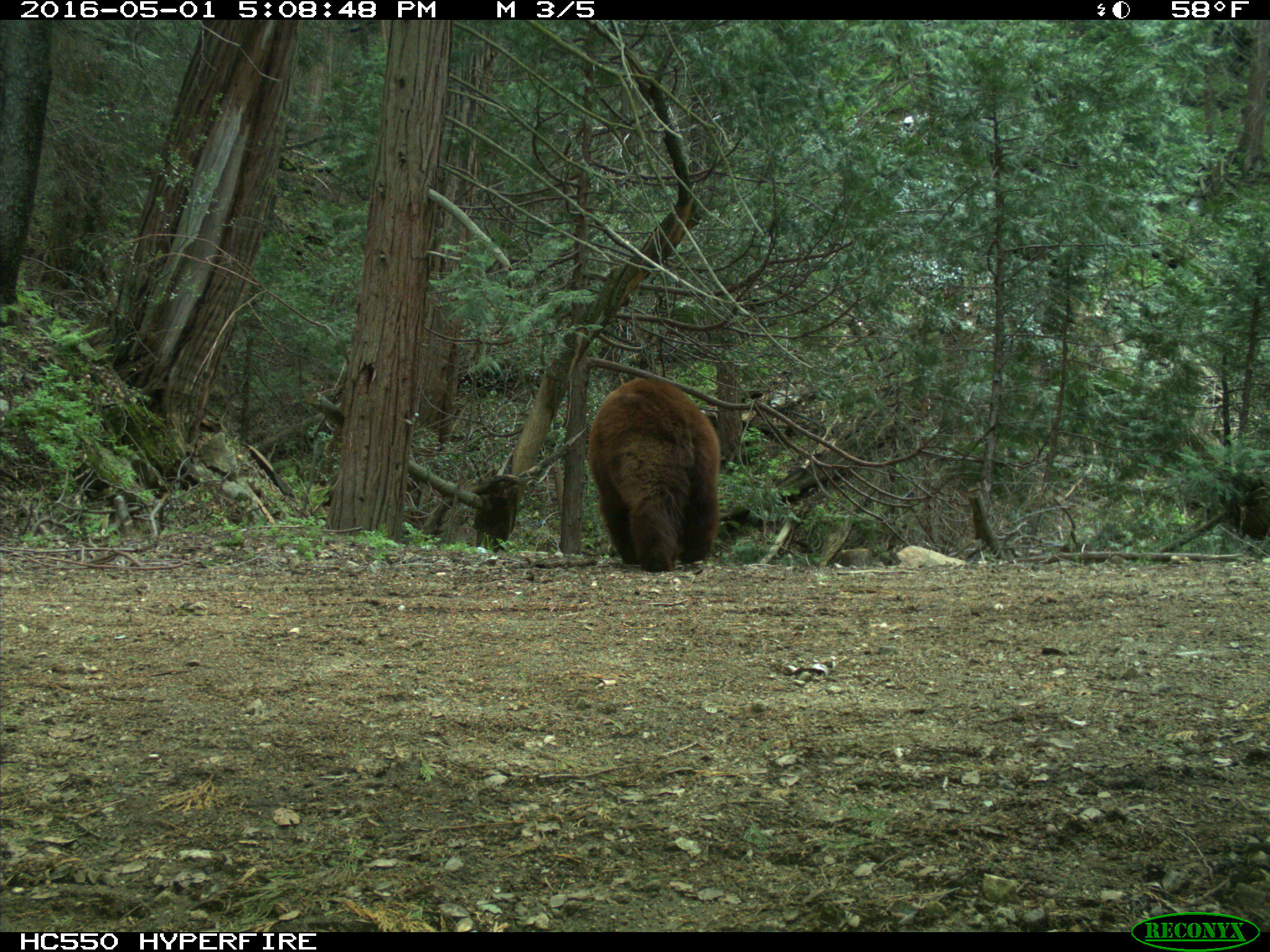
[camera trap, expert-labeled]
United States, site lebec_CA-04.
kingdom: Animalia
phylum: Chordata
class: Mammalia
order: Carnivora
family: Ursidae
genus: Ursus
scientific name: Ursus americanus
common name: american black bear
Ursus americanus (american black bear).